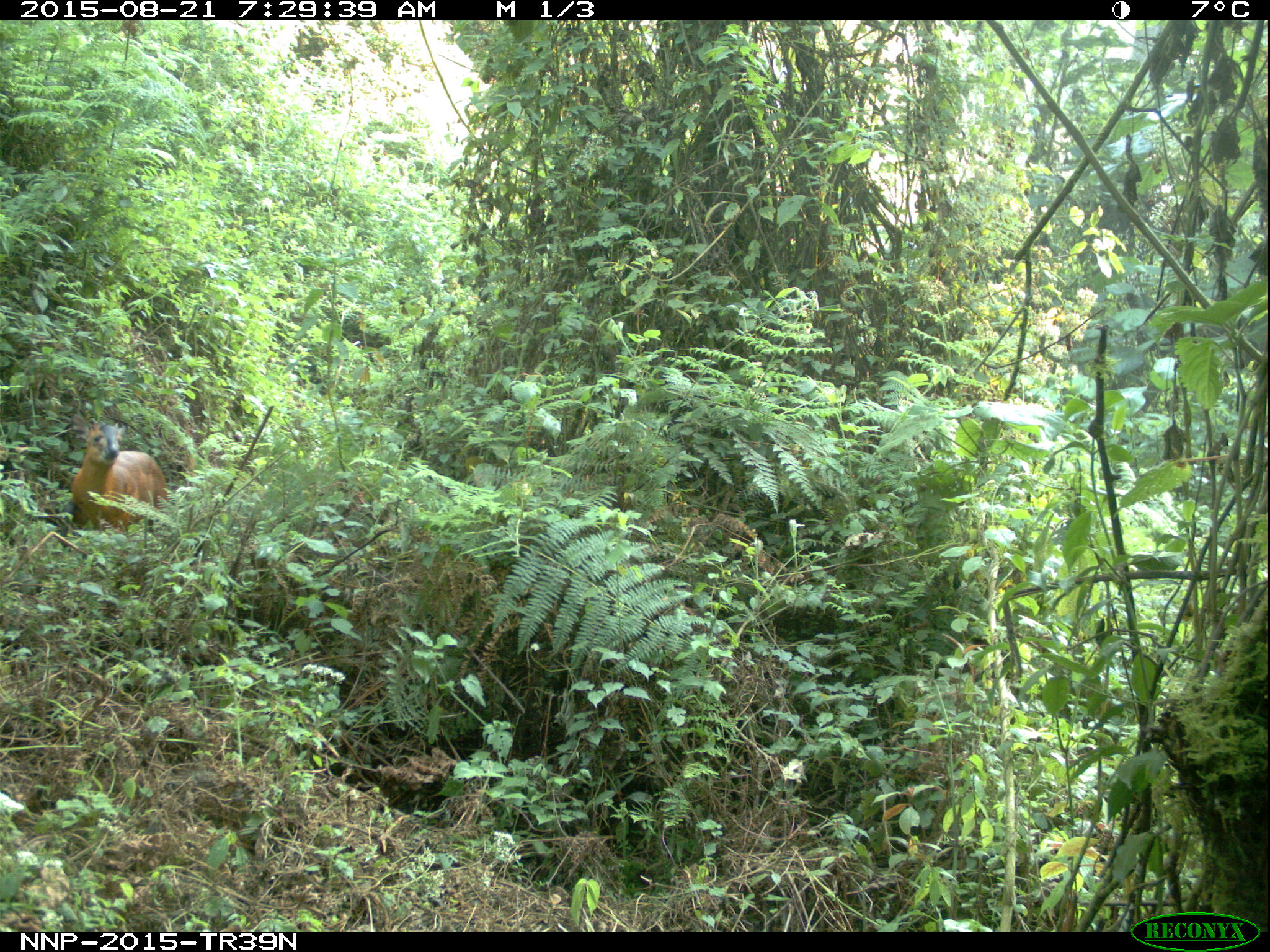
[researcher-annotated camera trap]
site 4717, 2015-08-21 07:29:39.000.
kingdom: Animalia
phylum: Chordata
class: Mammalia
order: Artiodactyla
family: Bovidae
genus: Cephalophus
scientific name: Cephalophus nigrifrons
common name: black-fronted duiker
Cephalophus nigrifrons (black-fronted duiker), count 1.